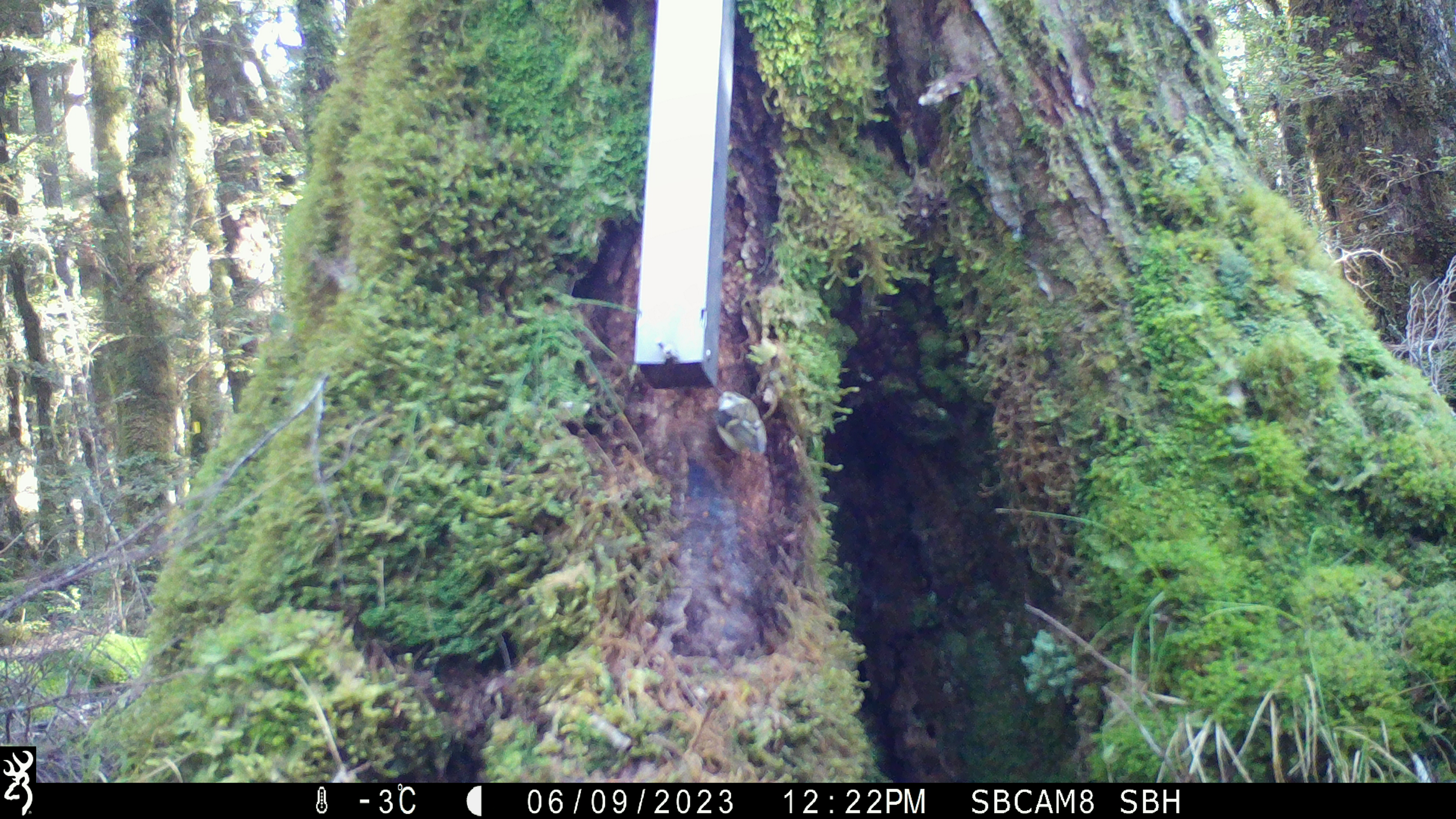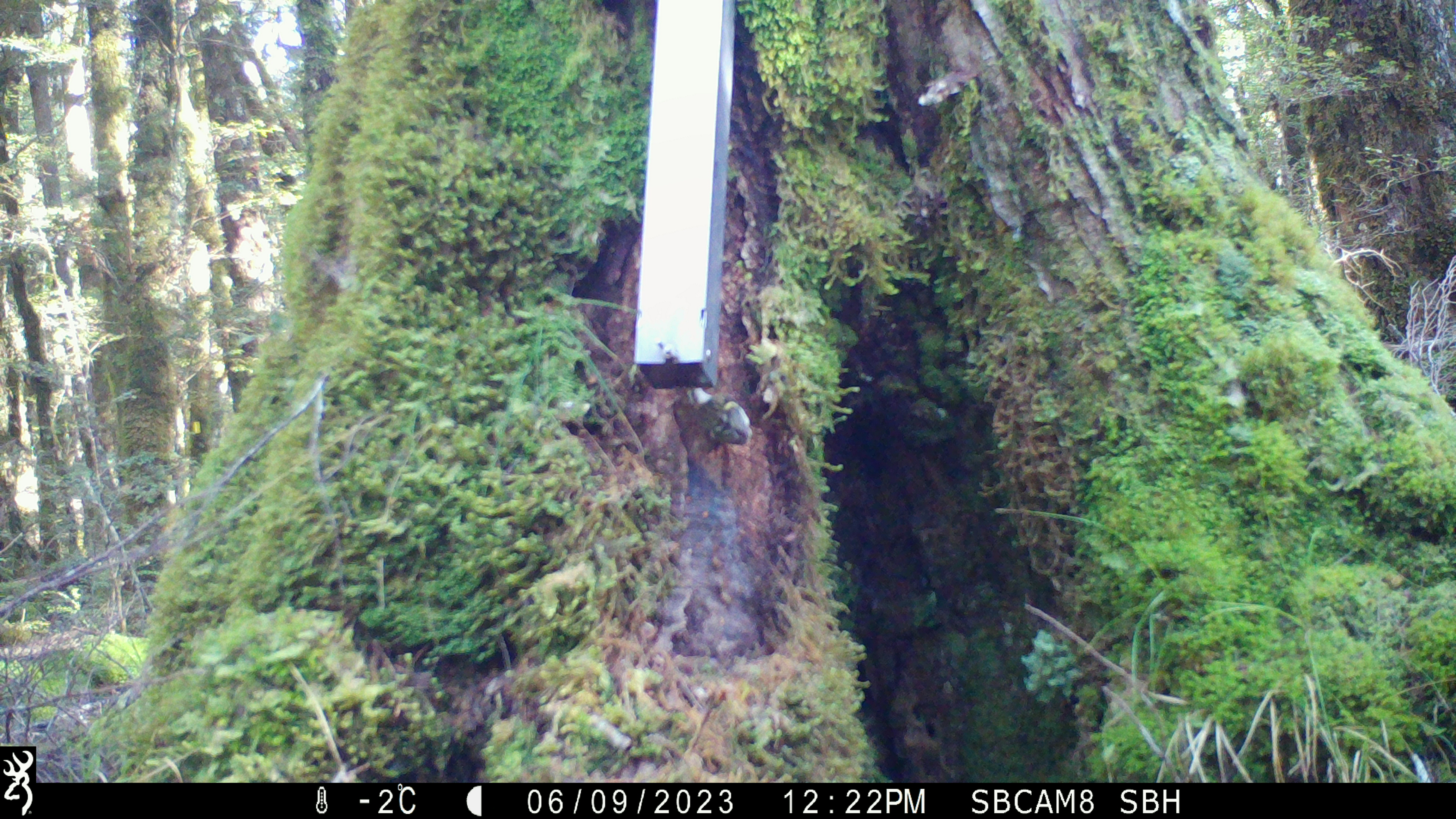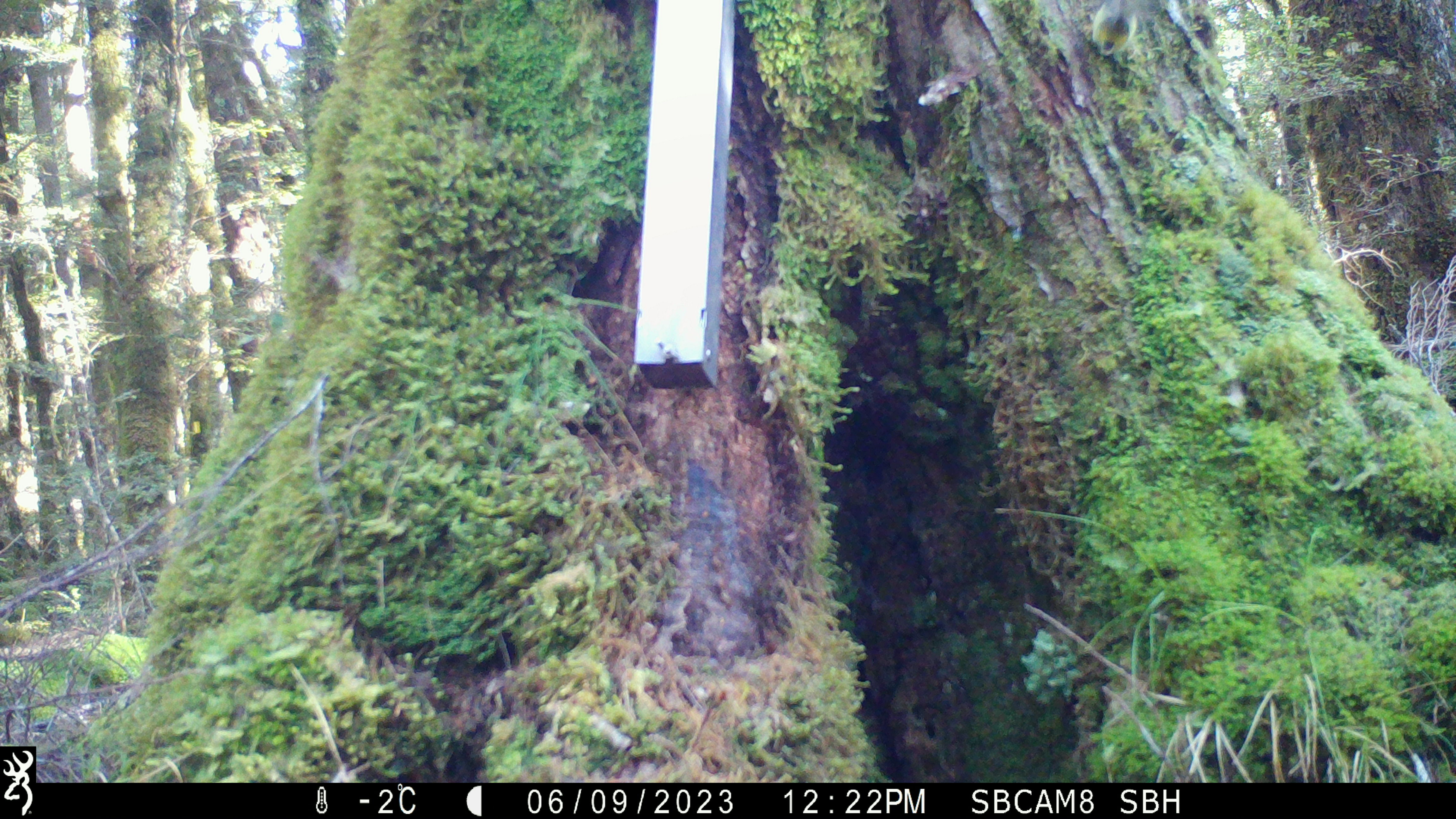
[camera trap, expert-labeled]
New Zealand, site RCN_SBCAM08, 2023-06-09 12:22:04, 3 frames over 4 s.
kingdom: Animalia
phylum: Chordata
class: Aves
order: Passeriformes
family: Acanthisittidae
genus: Acanthisitta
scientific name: Acanthisitta chloris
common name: rifleman